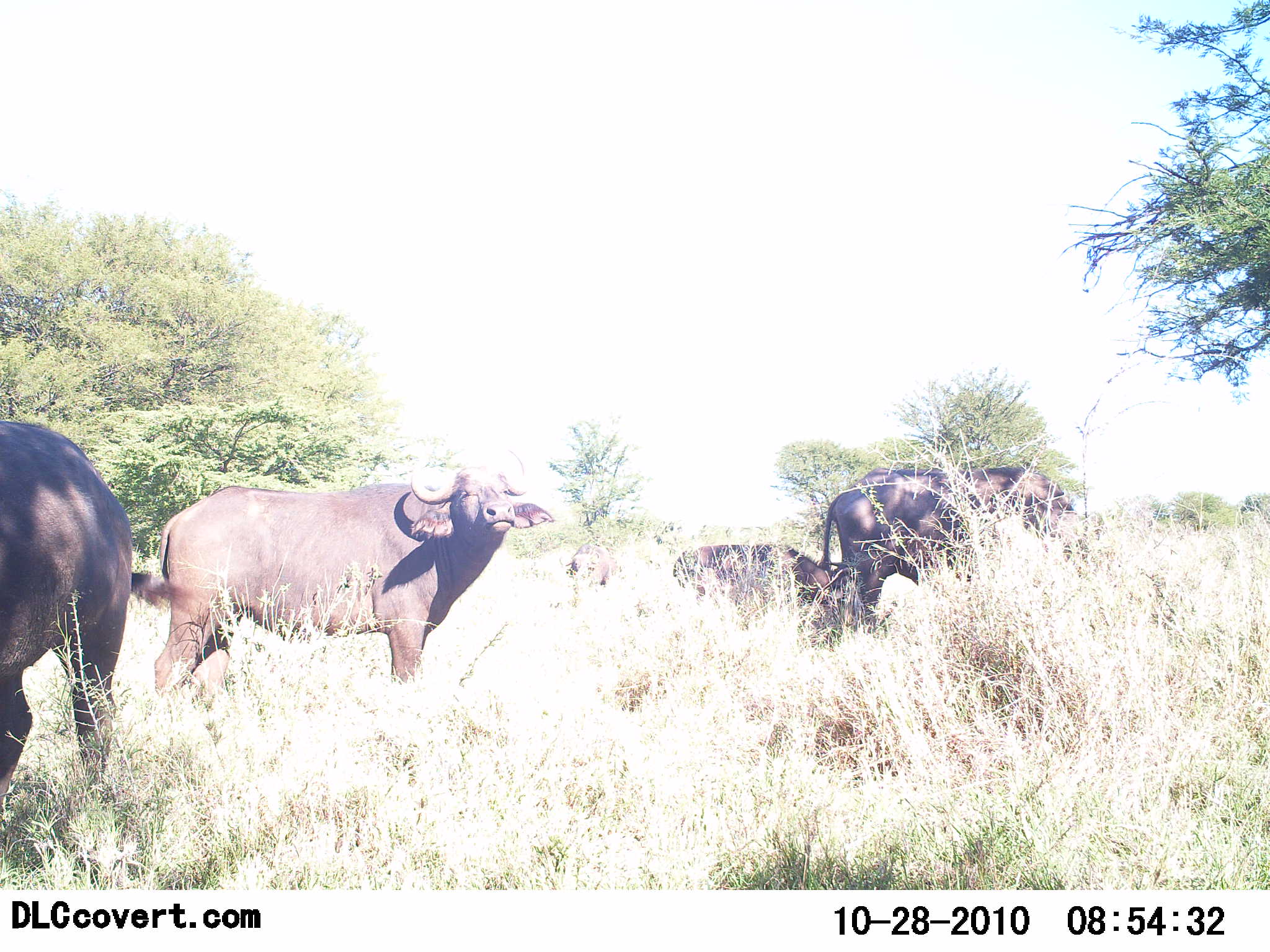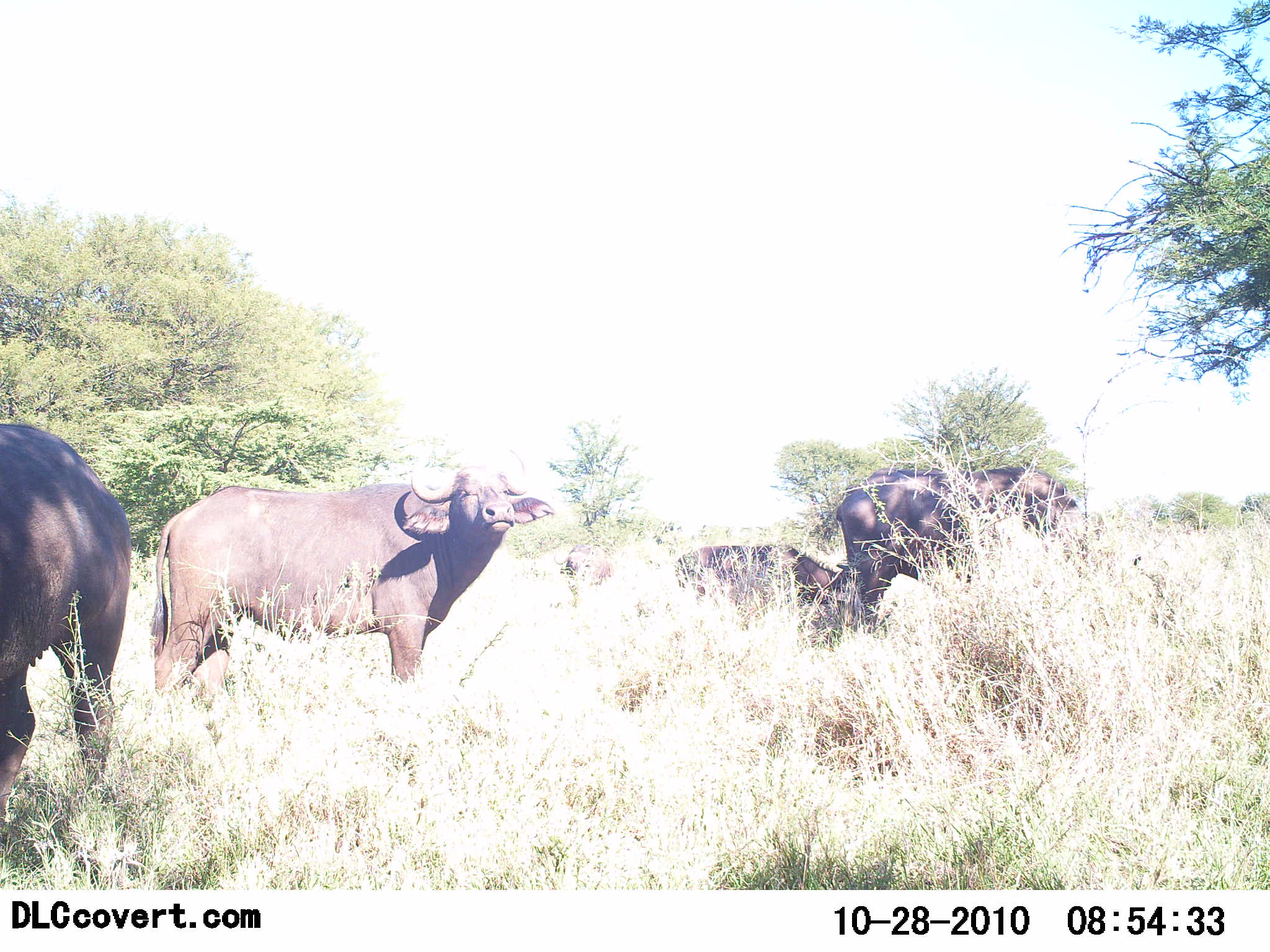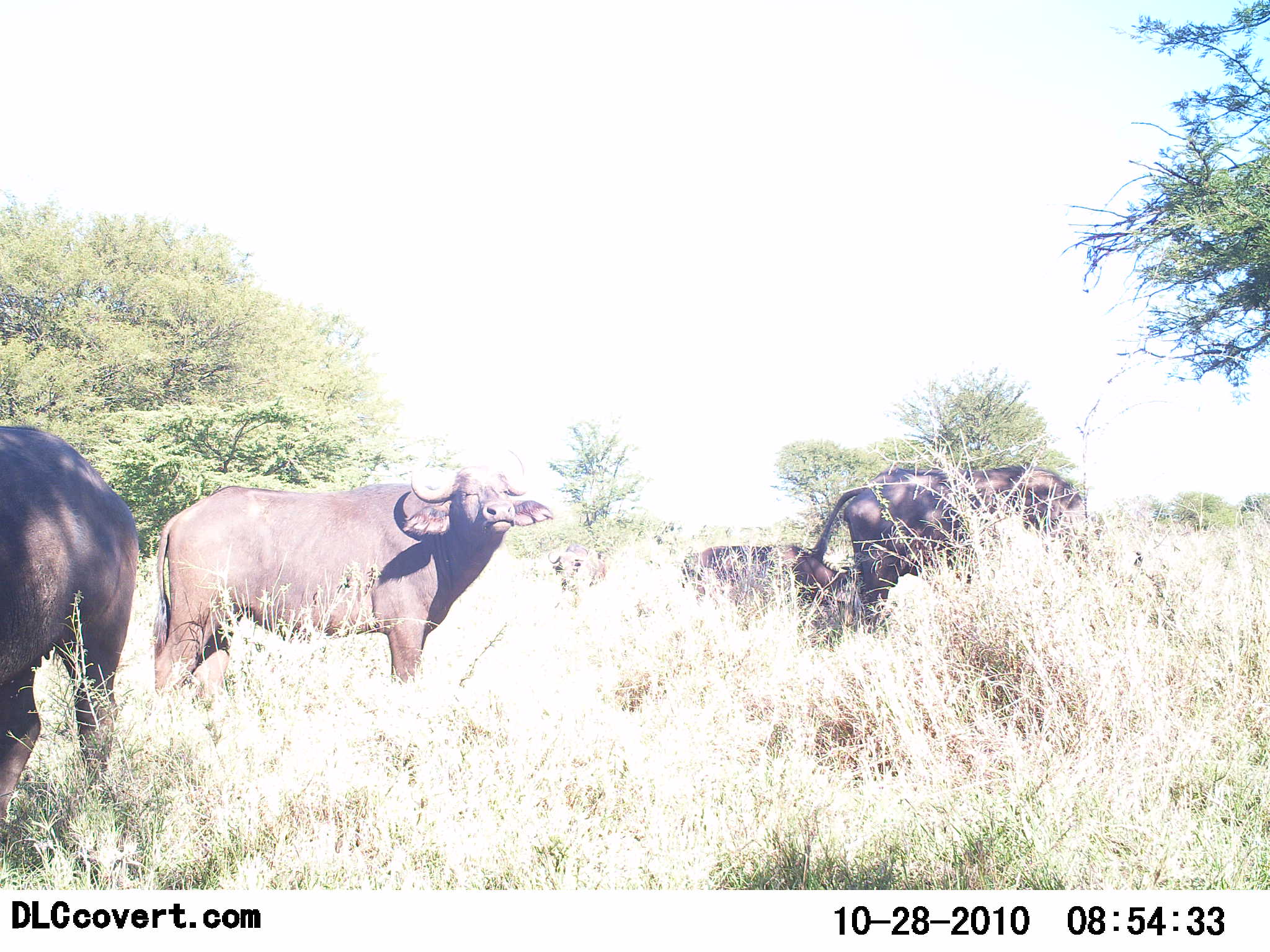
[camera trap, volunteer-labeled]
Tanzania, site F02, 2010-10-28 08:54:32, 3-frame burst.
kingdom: Animalia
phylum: Chordata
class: Mammalia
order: Artiodactyla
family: Bovidae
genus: Syncerus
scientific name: Syncerus caffer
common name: cape buffalo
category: buffalo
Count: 5.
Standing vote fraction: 92%.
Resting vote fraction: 42%.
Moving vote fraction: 8%.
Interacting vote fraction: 0%.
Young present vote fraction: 25%.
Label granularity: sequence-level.